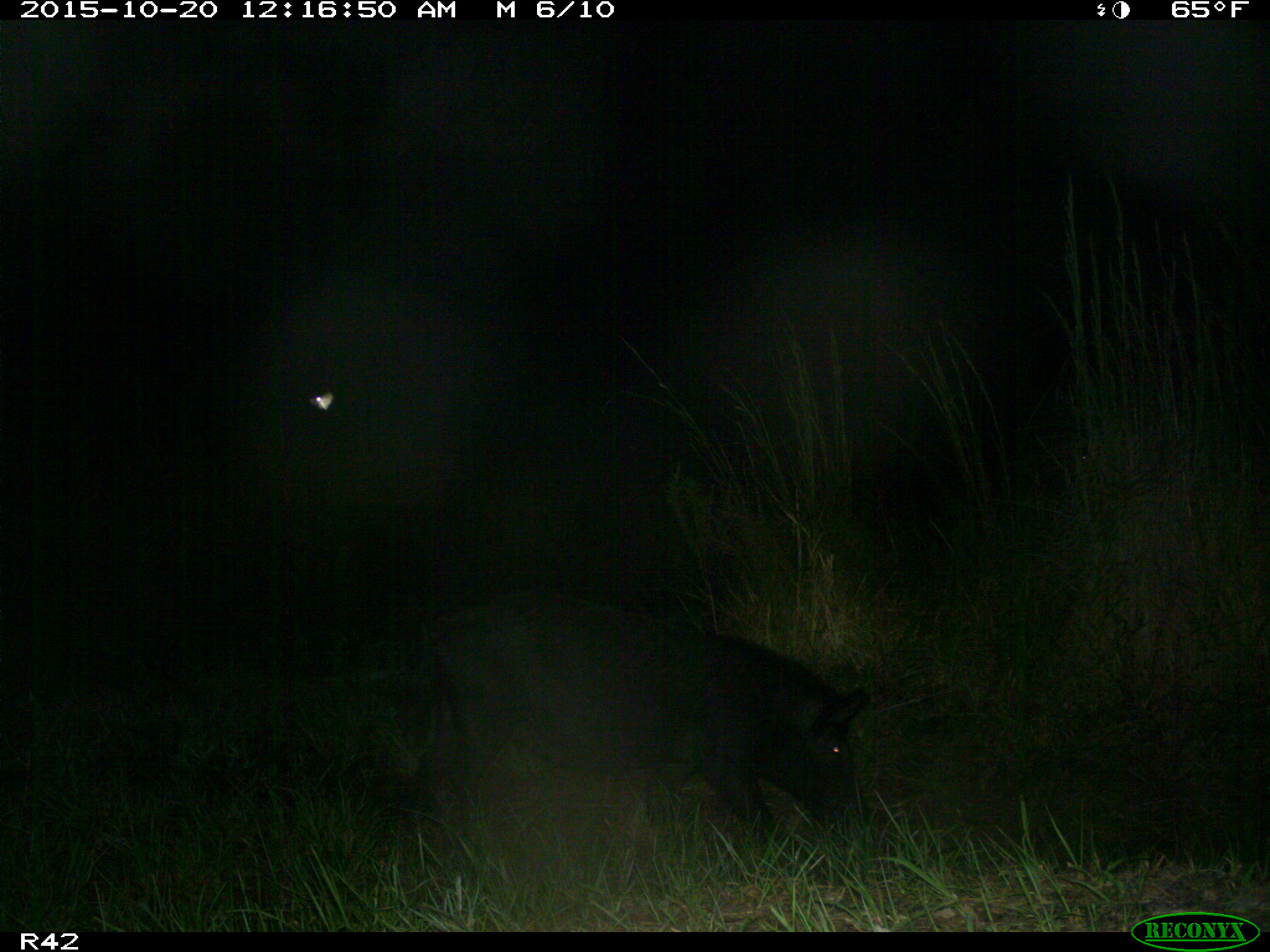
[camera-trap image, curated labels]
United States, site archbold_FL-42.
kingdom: Animalia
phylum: Chordata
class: Mammalia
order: Artiodactyla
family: Suidae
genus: Sus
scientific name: Sus scrofa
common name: wild boar